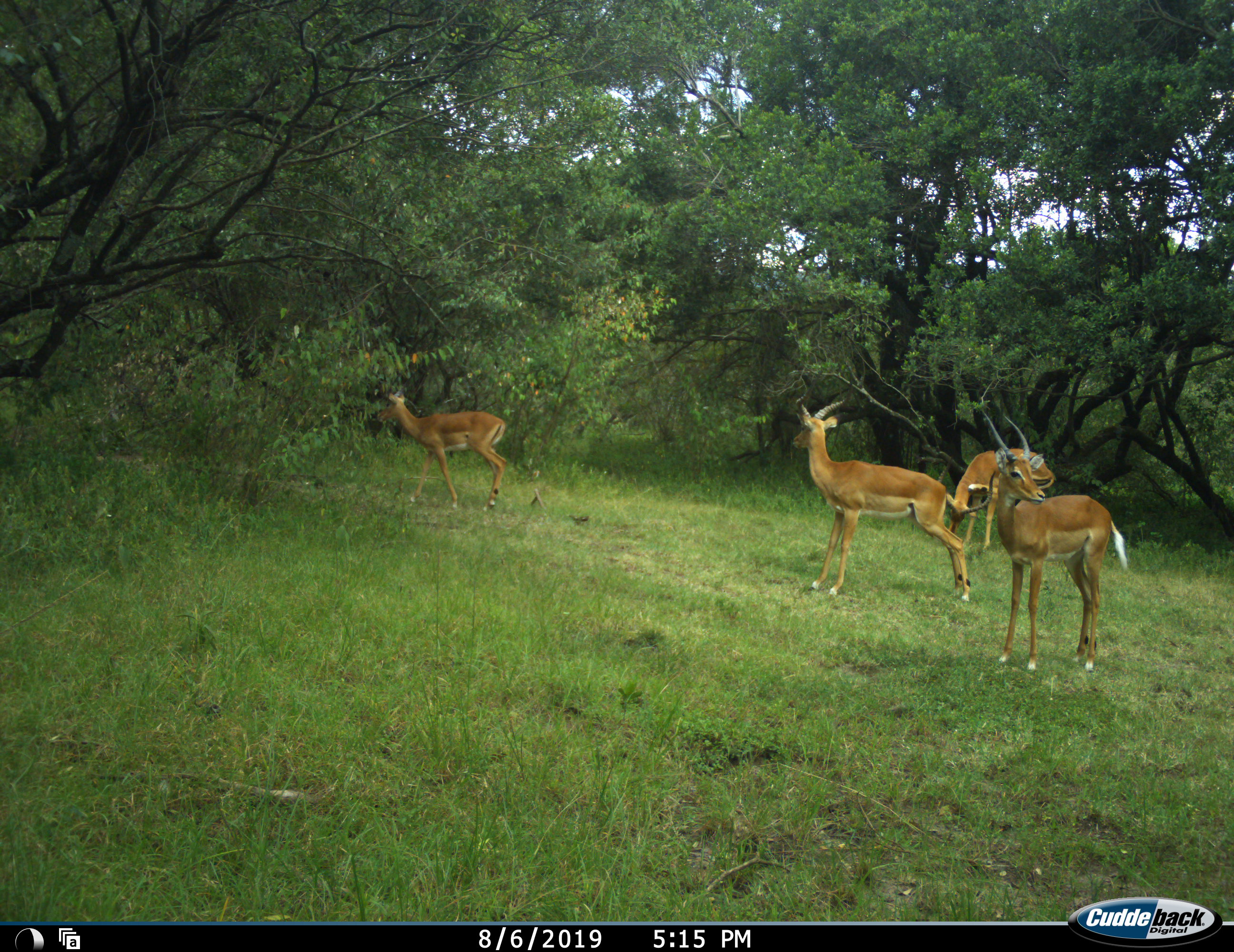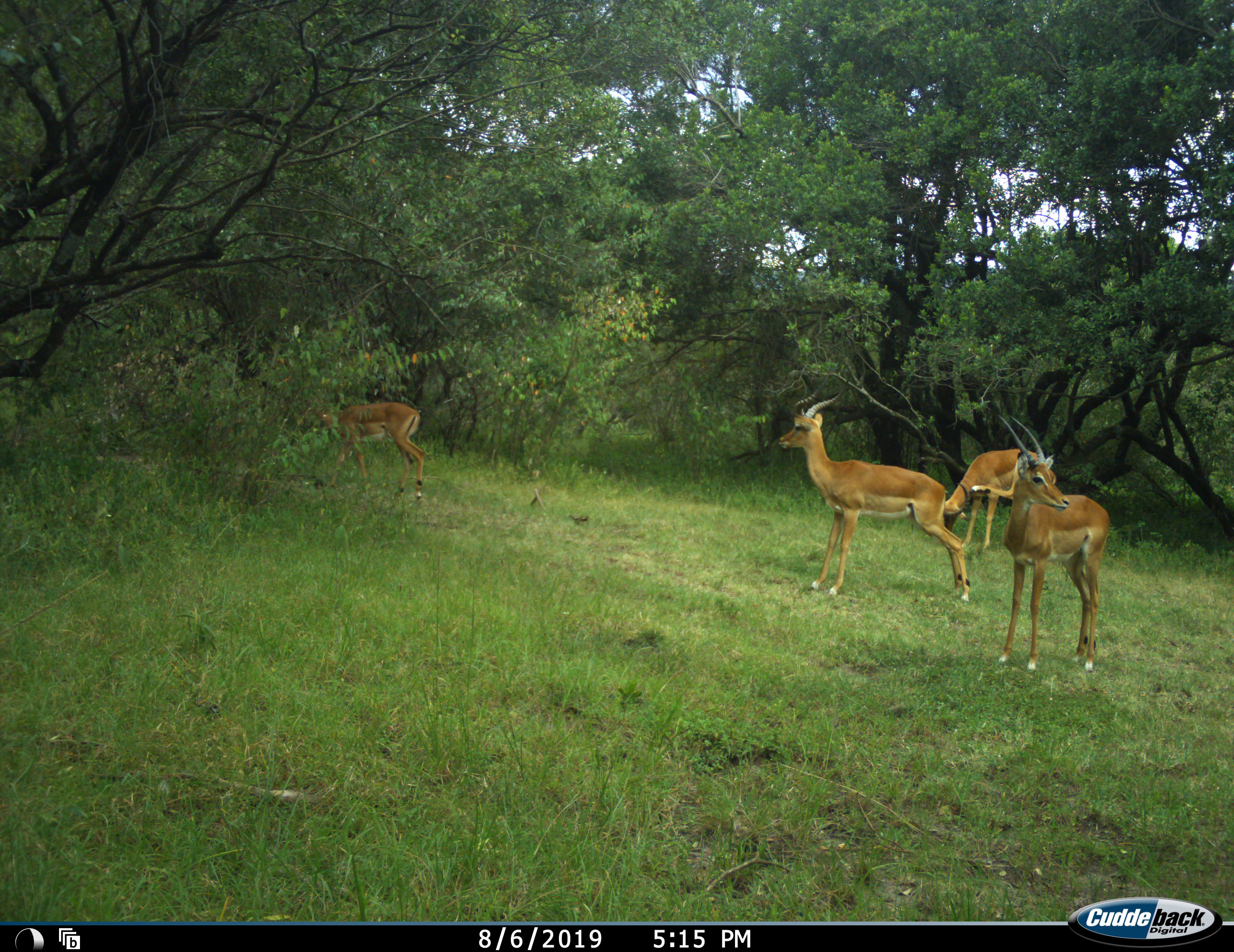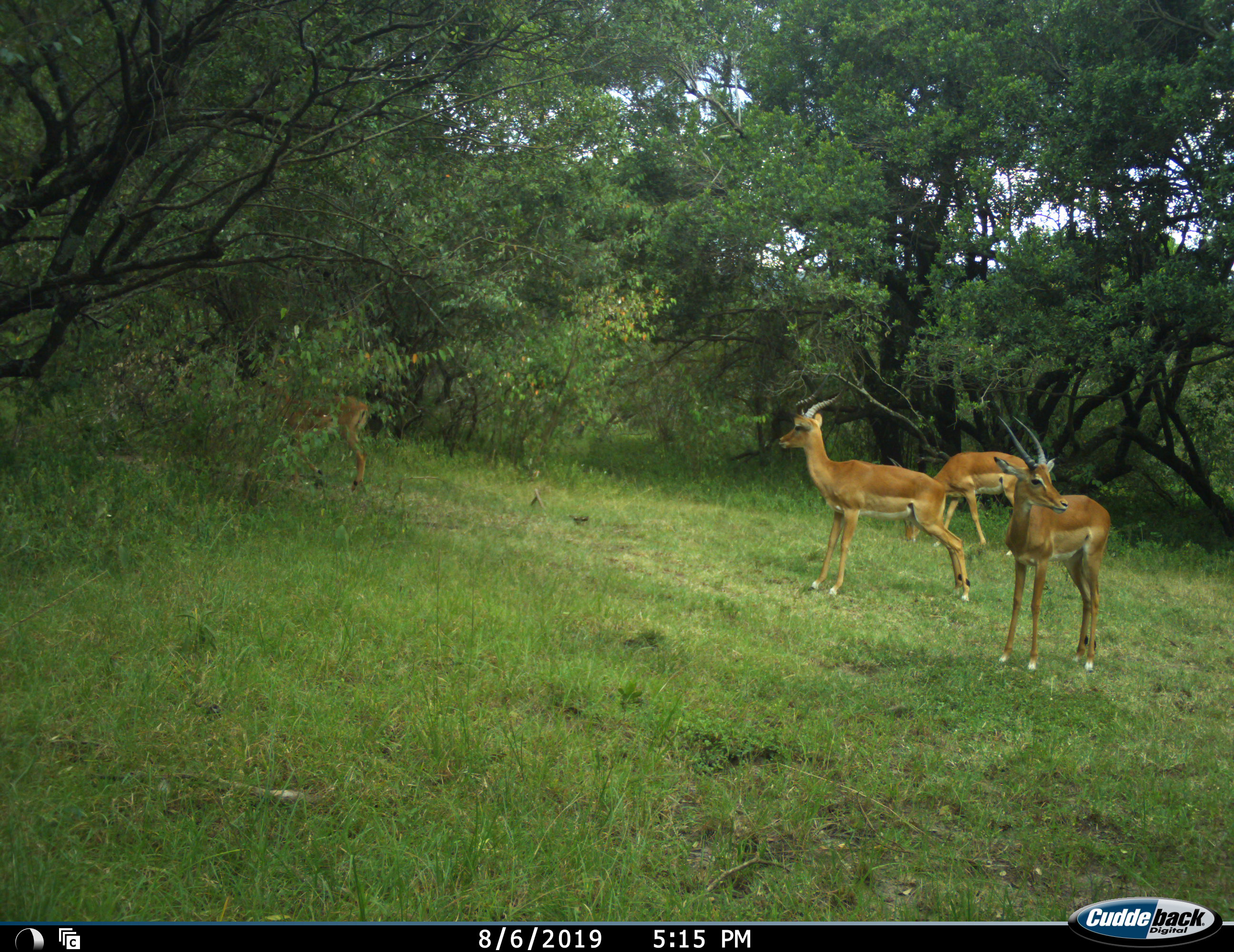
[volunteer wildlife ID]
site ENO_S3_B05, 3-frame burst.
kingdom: Animalia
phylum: Chordata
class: Mammalia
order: Artiodactyla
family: Bovidae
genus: Aepyceros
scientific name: Aepyceros melampus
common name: impala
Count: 4.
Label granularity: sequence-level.